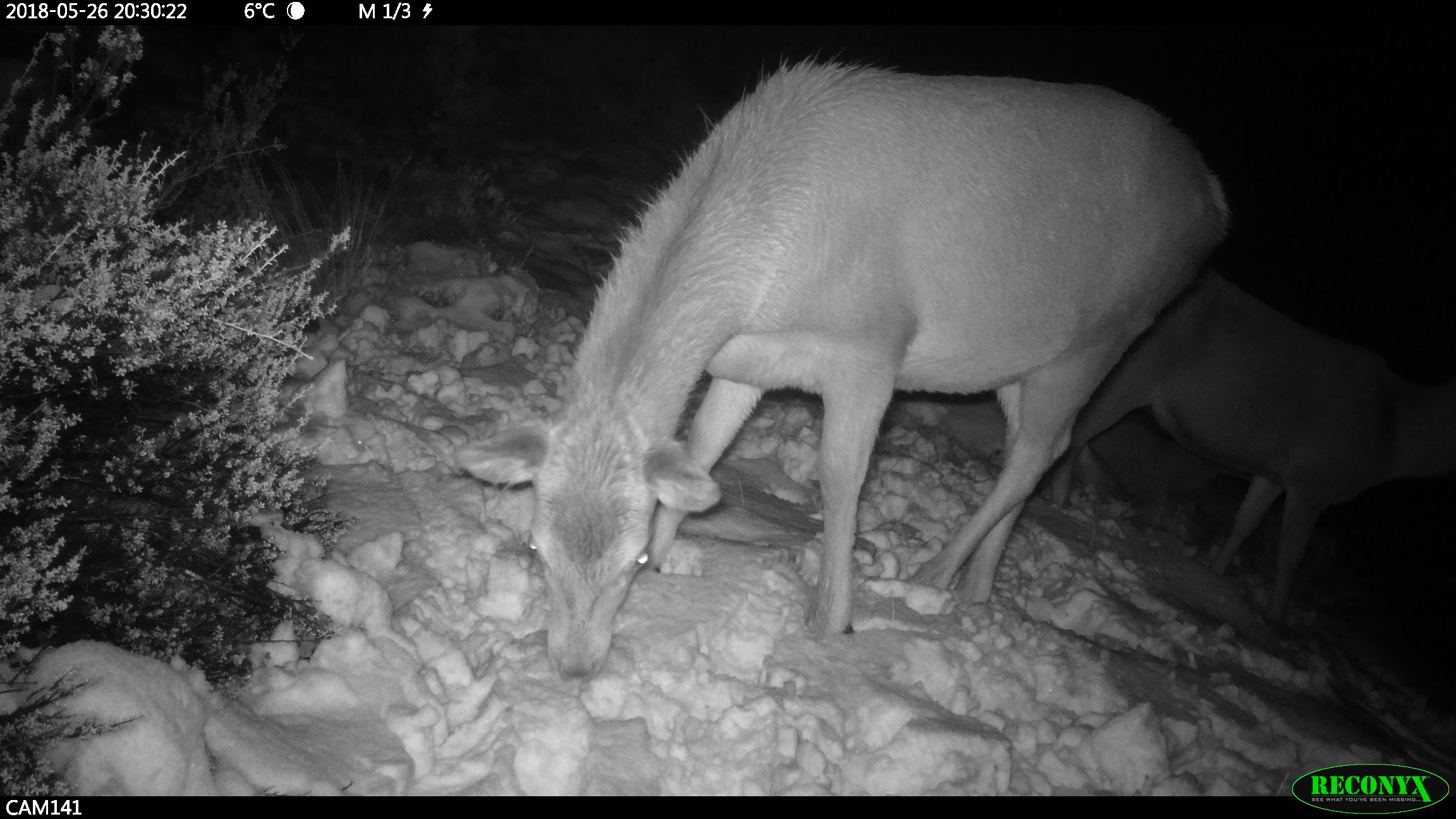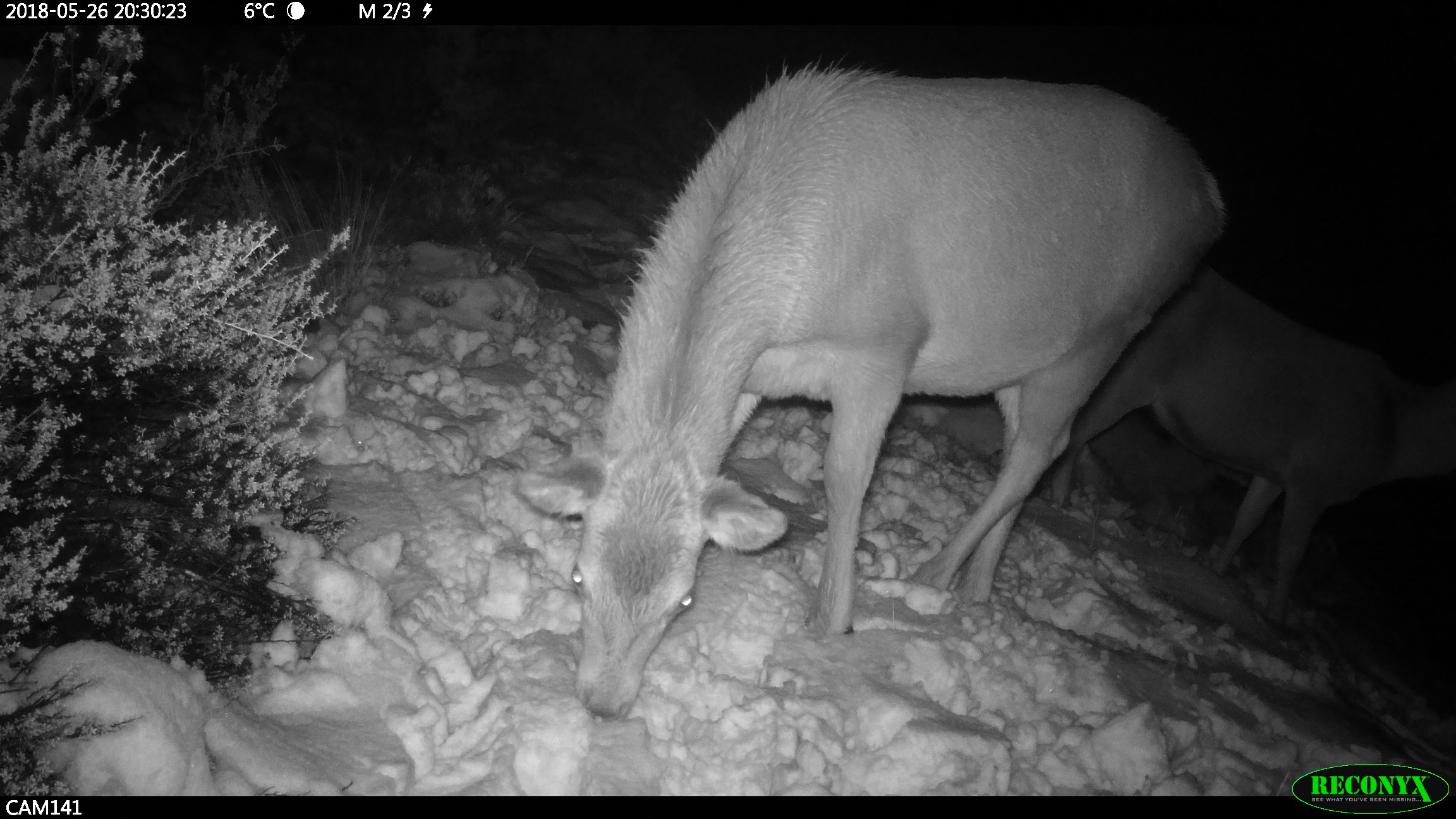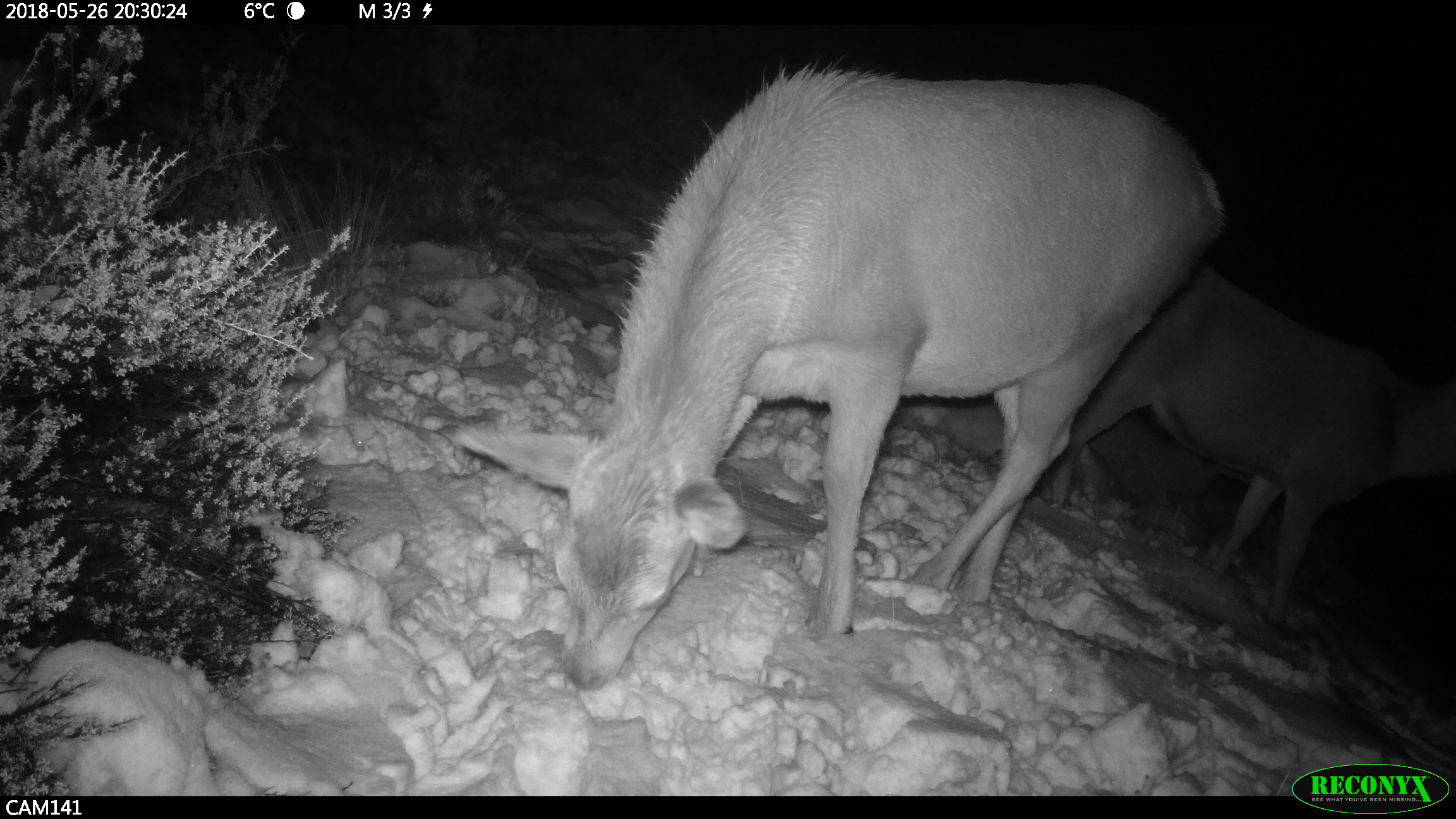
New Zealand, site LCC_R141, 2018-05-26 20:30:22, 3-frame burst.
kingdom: Animalia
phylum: Chordata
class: Mammalia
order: Artiodactyla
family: Cervidae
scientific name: Cervidae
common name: deer